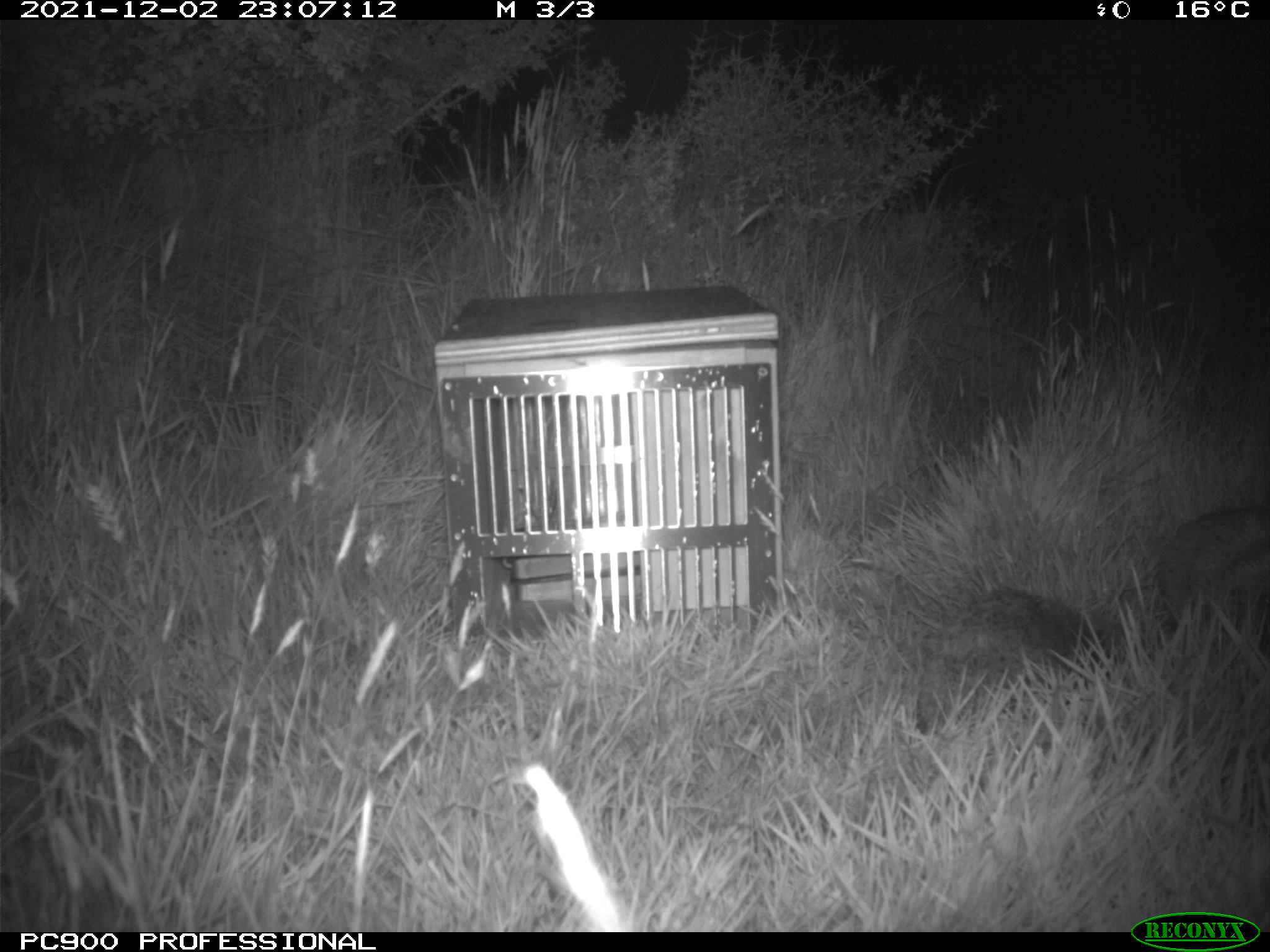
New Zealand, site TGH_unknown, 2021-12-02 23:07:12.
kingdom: Animalia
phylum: Chordata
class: Mammalia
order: Eulipotyphla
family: Erinaceidae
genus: Erinaceus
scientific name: Erinaceus europaeus europaeus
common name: european hedgehog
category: hedgehog